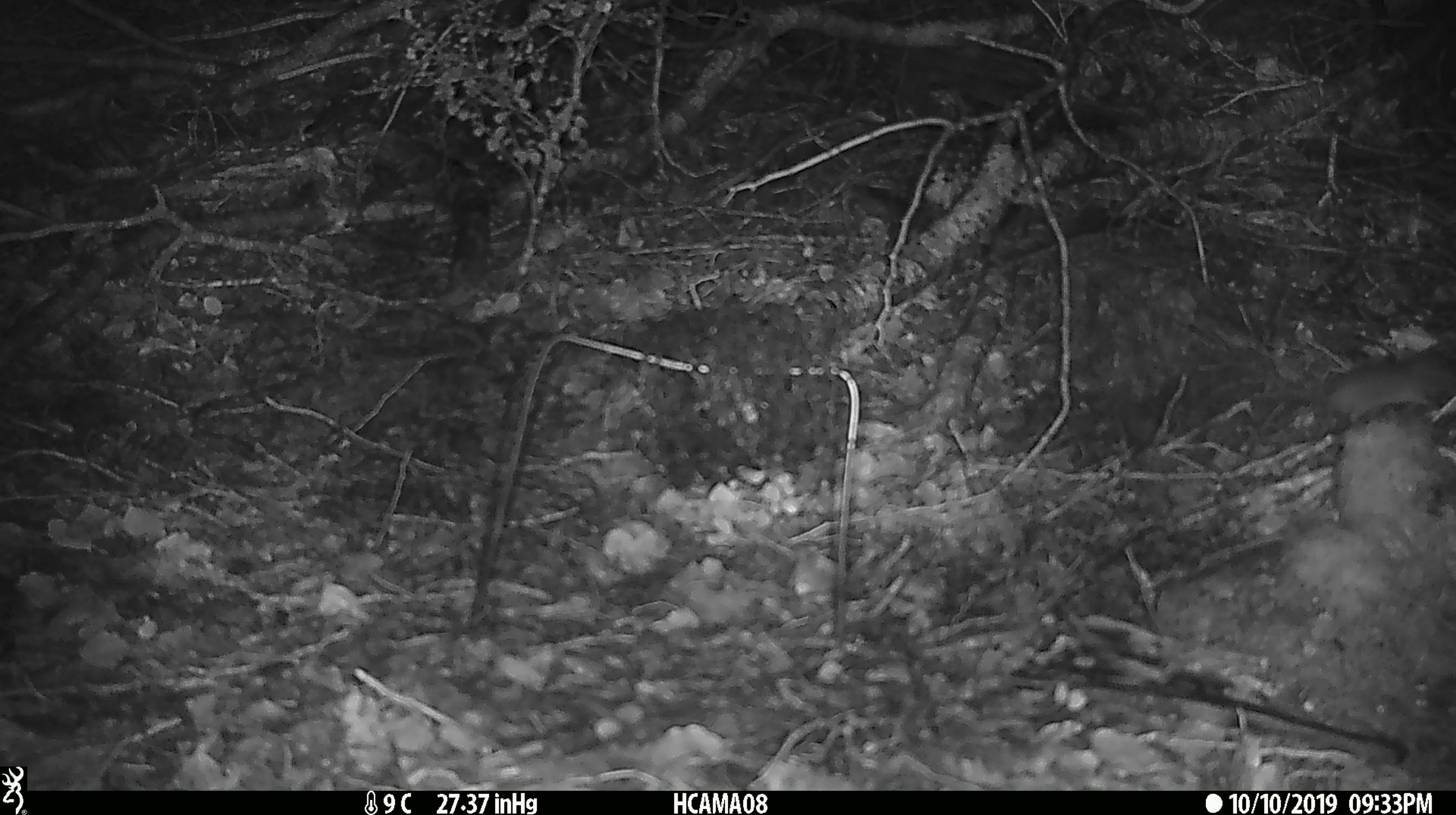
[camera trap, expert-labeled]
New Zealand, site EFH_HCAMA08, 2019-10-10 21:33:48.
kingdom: Animalia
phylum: Chordata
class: Mammalia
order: Rodentia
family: Muridae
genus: Mus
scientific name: Mus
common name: mouse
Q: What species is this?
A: Mouse (Mus).